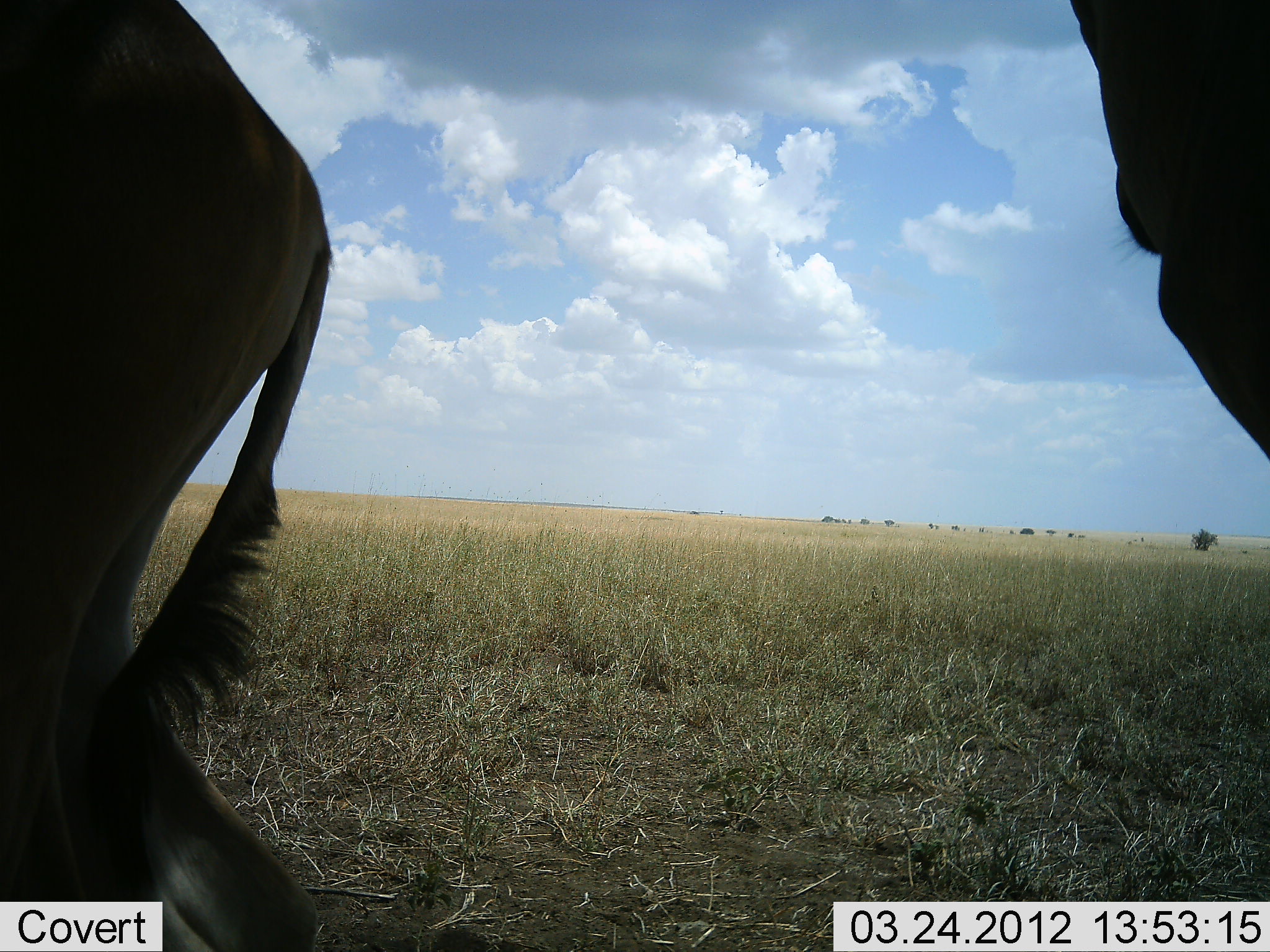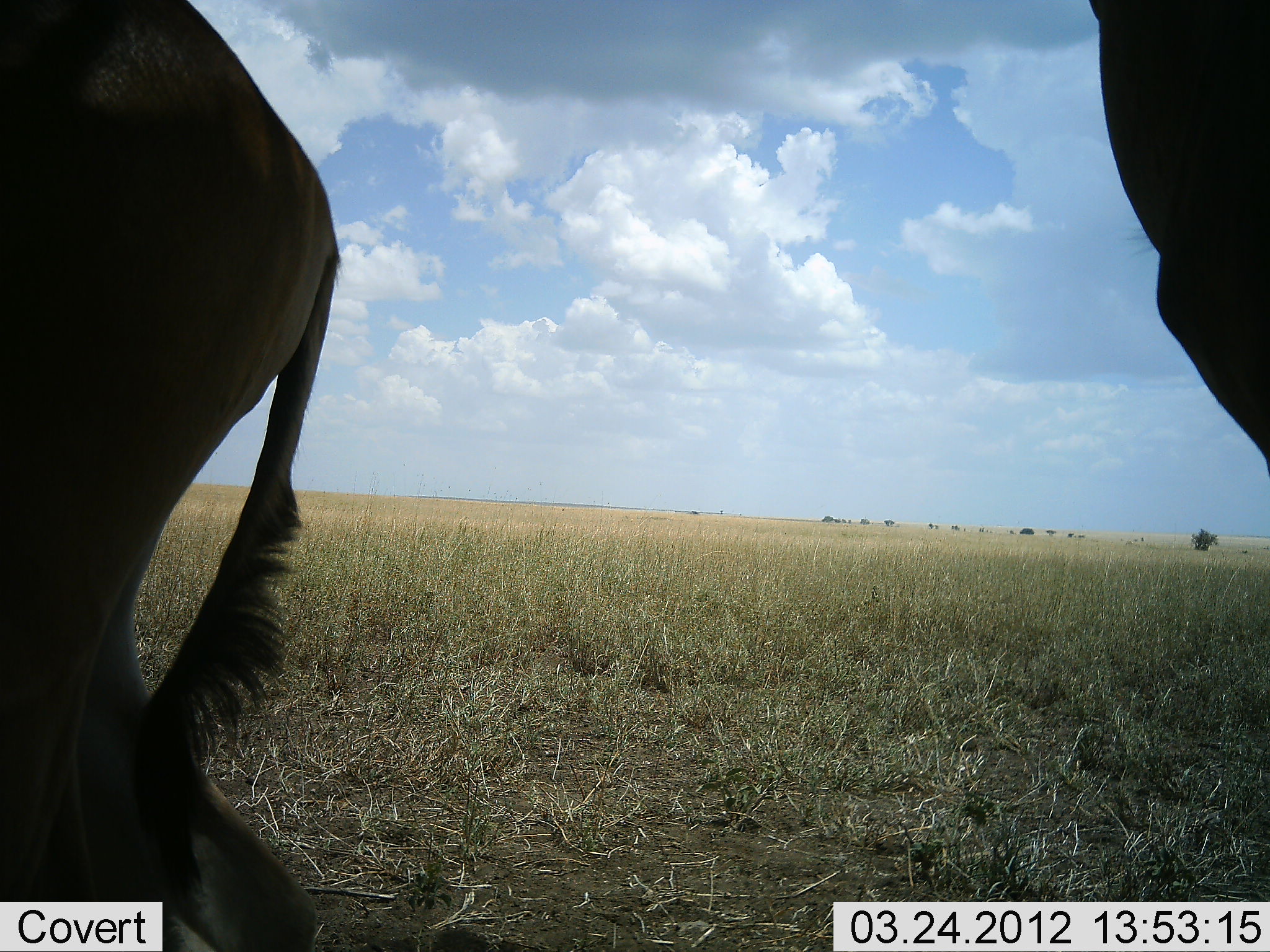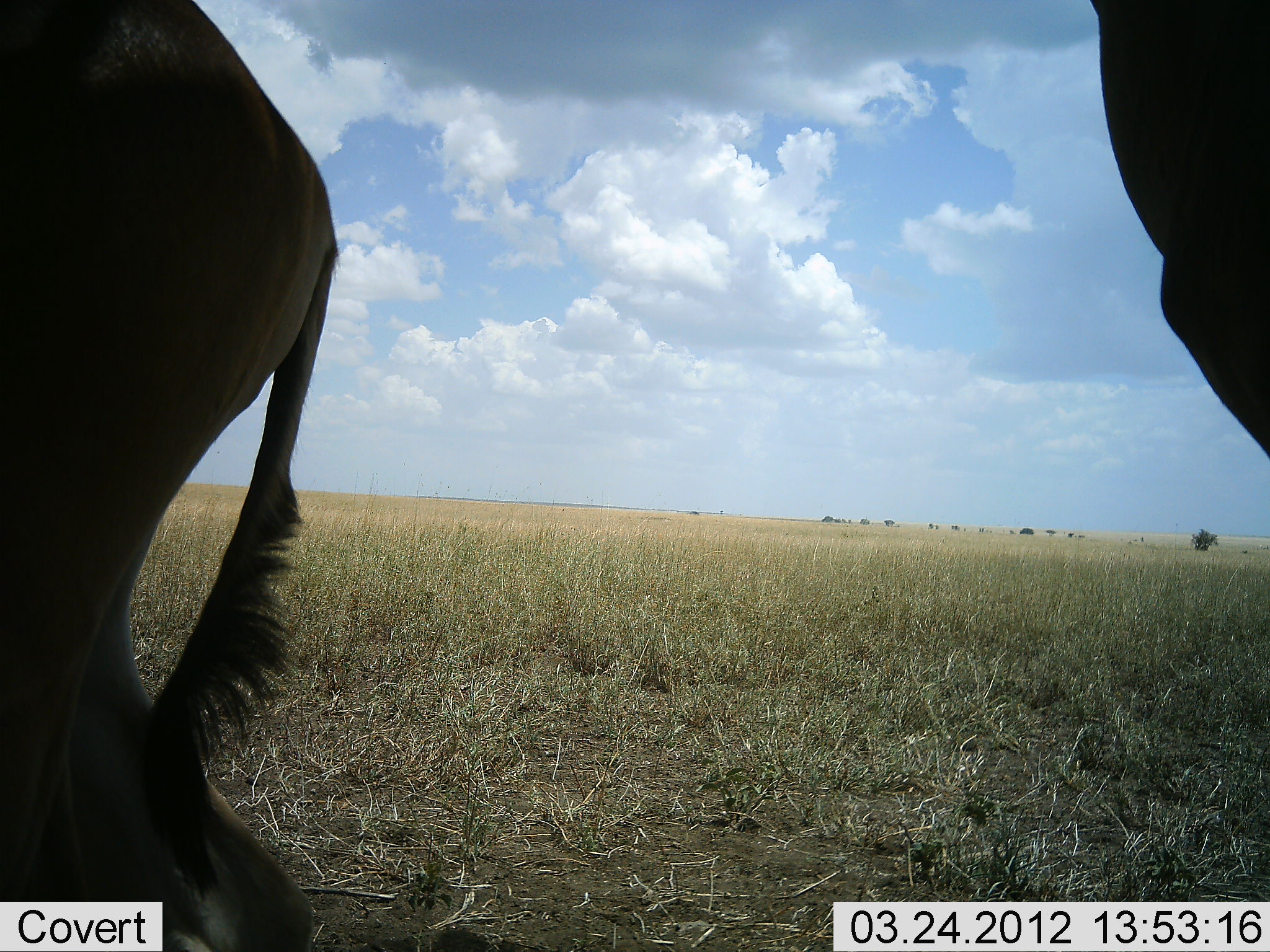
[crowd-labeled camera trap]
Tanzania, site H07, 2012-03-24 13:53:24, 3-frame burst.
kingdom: Animalia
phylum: Chordata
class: Mammalia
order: Artiodactyla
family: Bovidae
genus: Alcelaphus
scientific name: Alcelaphus buselaphus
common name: hartebeest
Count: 2.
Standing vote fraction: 100%.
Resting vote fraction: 0%.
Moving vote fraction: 6%.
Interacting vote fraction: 0%.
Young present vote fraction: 0%.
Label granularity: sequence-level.